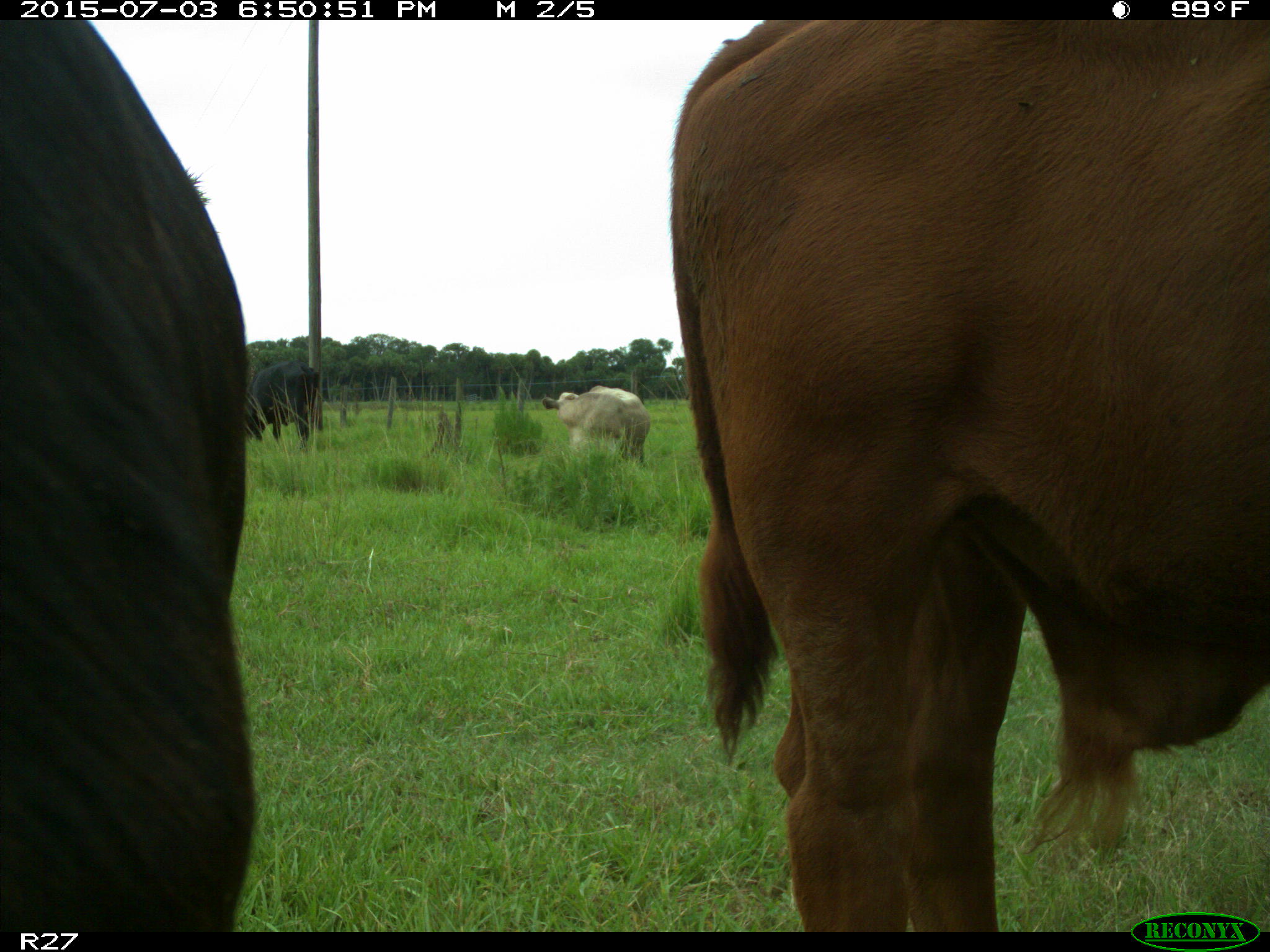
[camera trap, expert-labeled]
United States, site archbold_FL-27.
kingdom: Animalia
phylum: Chordata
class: Mammalia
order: Artiodactyla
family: Bovidae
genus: Bos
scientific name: Bos taurus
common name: domestic cow